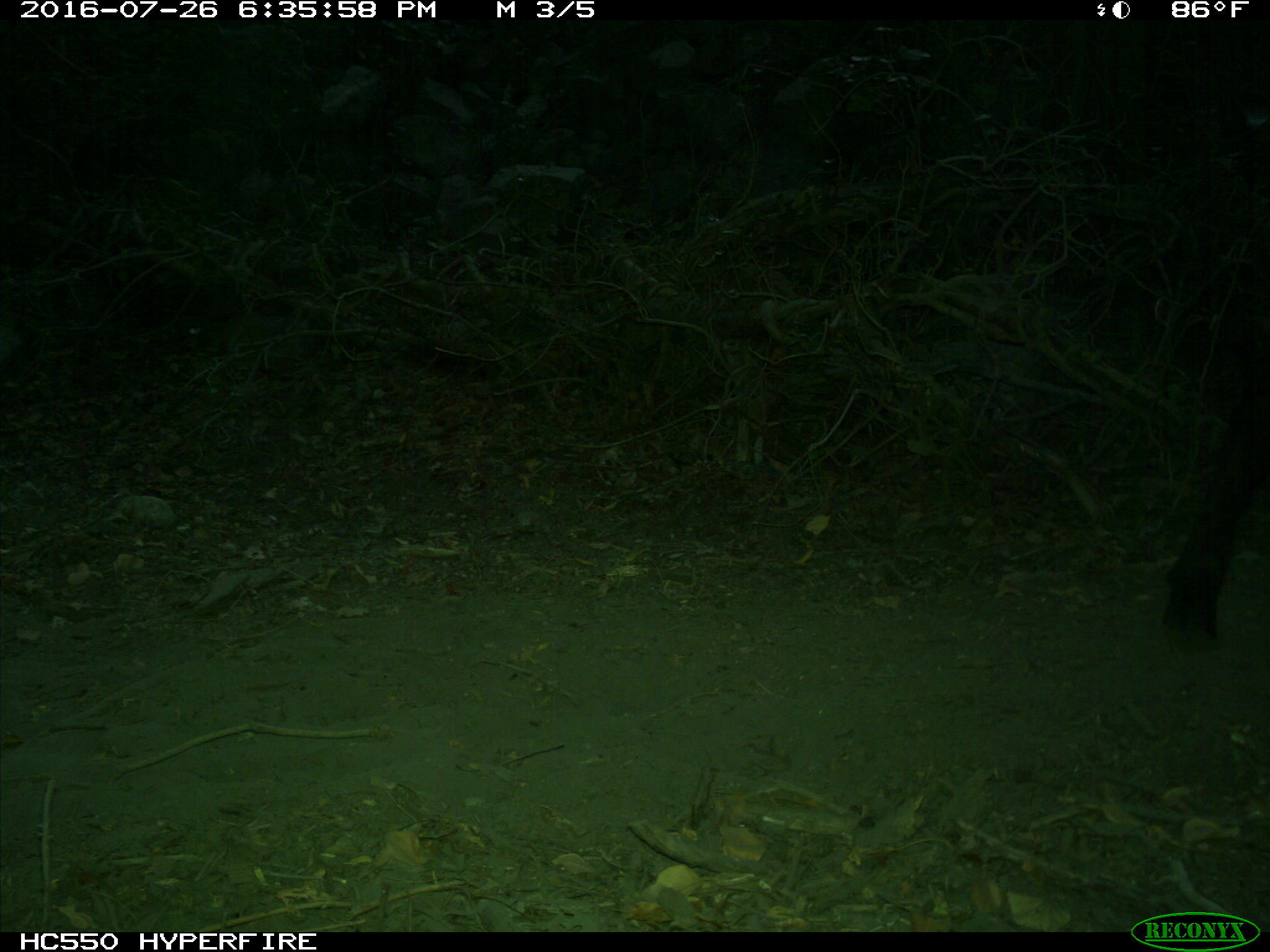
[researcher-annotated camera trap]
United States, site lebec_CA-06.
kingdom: Animalia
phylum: Chordata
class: Mammalia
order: Artiodactyla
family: Bovidae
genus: Bos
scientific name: Bos taurus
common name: domestic cow